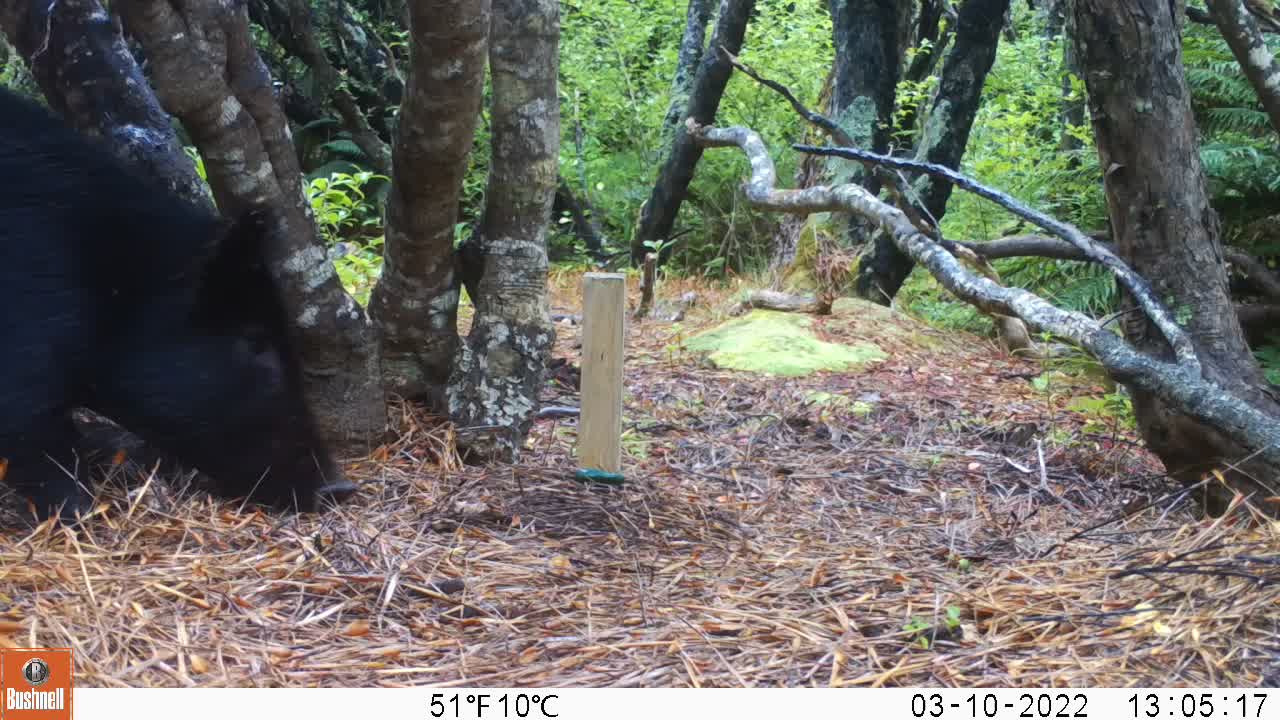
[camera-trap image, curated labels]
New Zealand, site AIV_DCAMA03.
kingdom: Animalia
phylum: Chordata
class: Mammalia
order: Artiodactyla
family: Suidae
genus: Sus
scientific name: Sus scrofa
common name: pig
Pig (Sus scrofa).